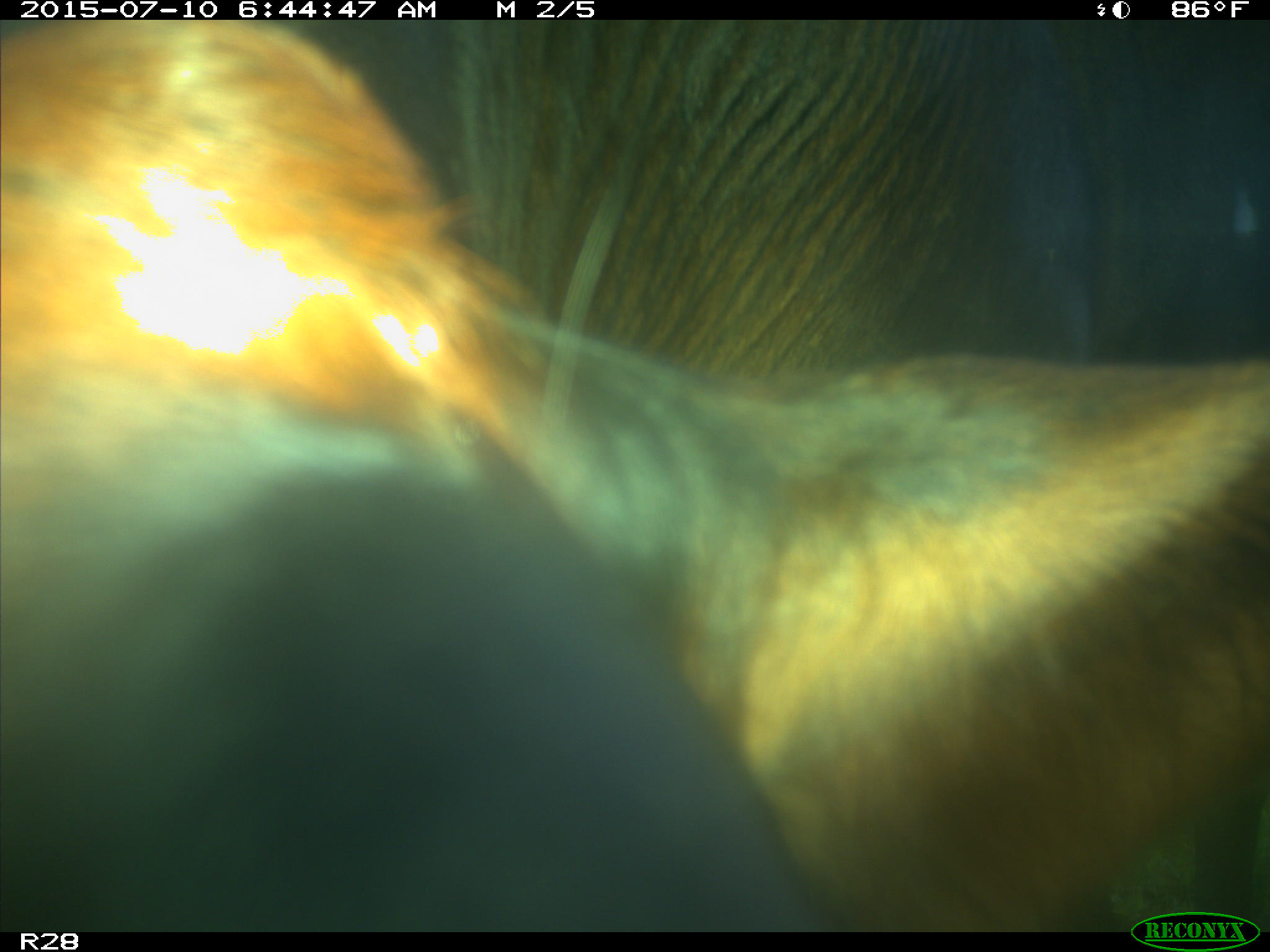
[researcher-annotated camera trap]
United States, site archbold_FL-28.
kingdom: Animalia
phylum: Chordata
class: Mammalia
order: Artiodactyla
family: Bovidae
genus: Bos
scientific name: Bos taurus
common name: domestic cow